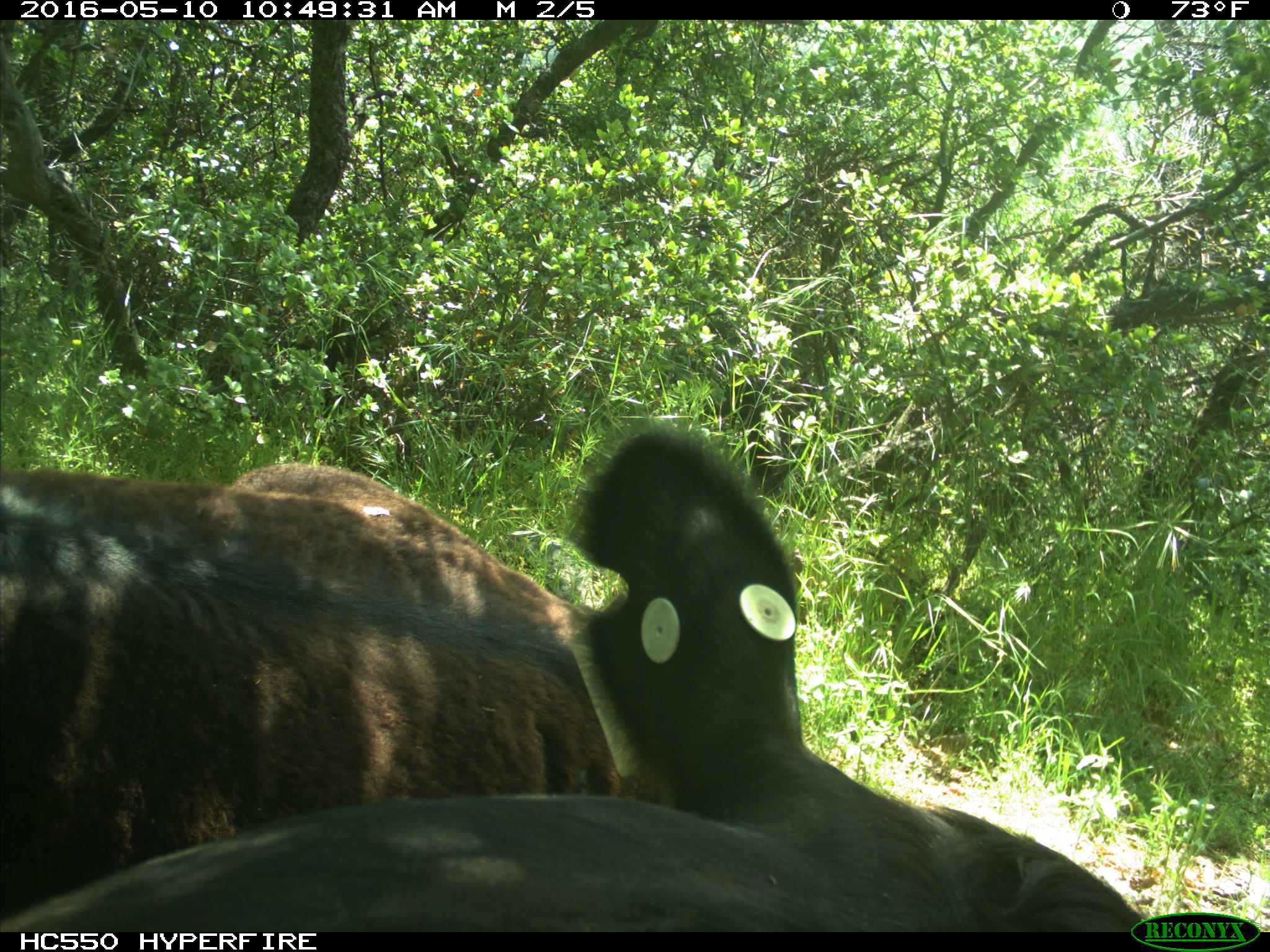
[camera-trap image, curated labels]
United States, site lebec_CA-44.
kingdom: Animalia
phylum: Chordata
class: Mammalia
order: Artiodactyla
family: Bovidae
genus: Bos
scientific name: Bos taurus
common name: domestic cow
Bos taurus (domestic cow).